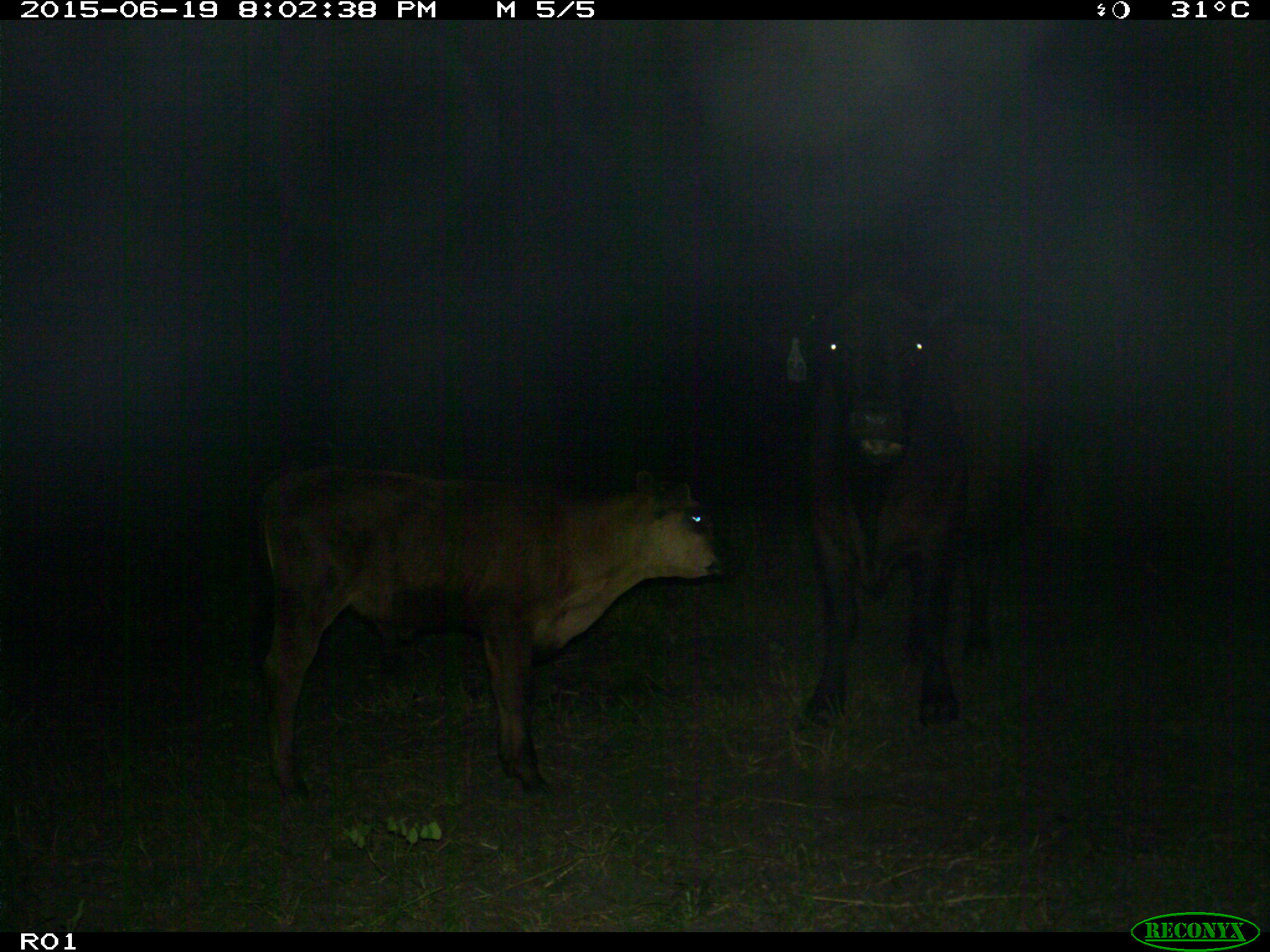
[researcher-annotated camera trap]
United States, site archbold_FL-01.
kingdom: Animalia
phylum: Chordata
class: Mammalia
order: Artiodactyla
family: Bovidae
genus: Bos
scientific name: Bos taurus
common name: domestic cow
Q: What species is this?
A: Bos taurus (domestic cow).